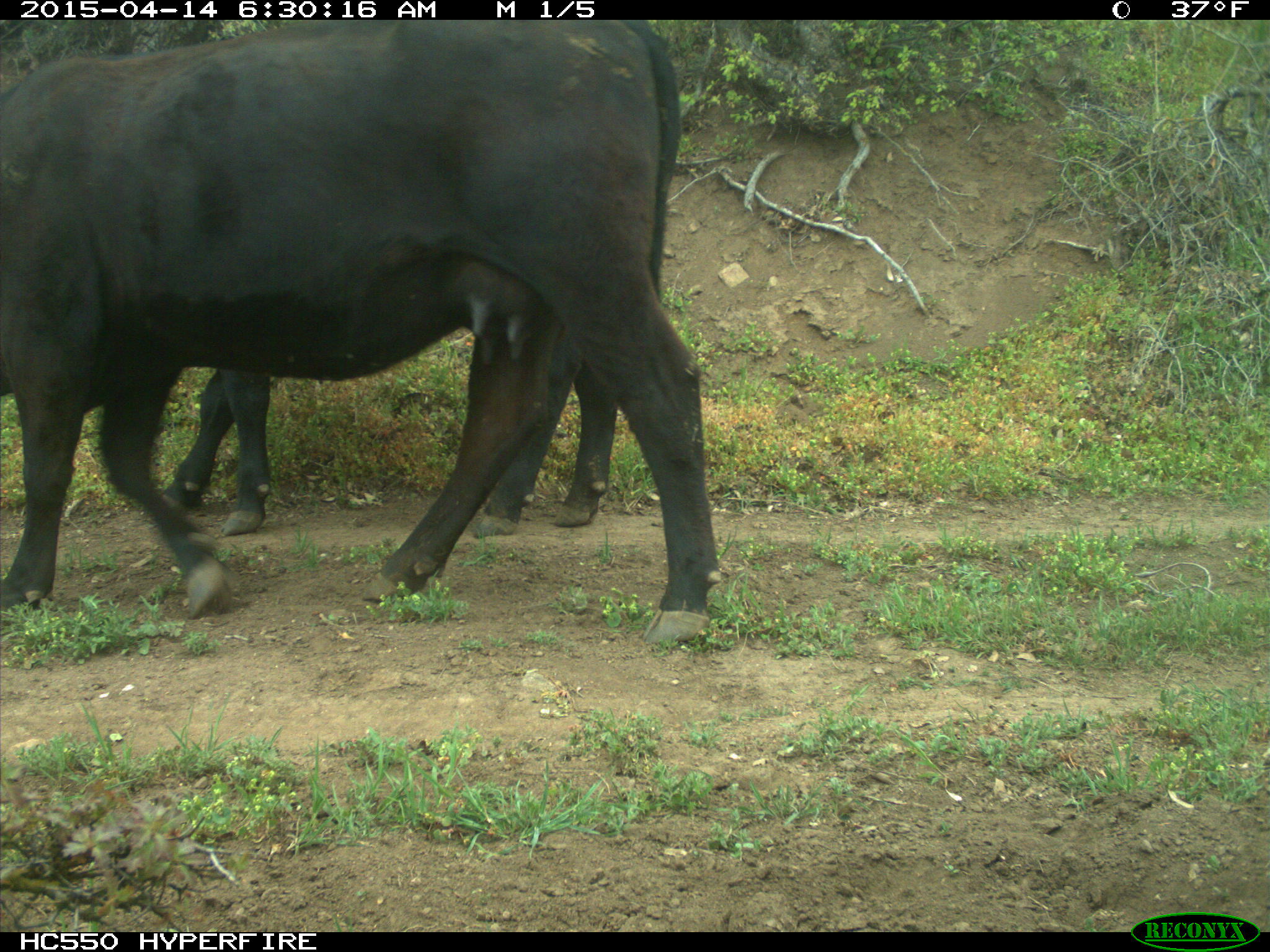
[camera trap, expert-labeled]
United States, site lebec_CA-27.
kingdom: Animalia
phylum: Chordata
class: Mammalia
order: Artiodactyla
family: Bovidae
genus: Bos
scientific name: Bos taurus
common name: domestic cow